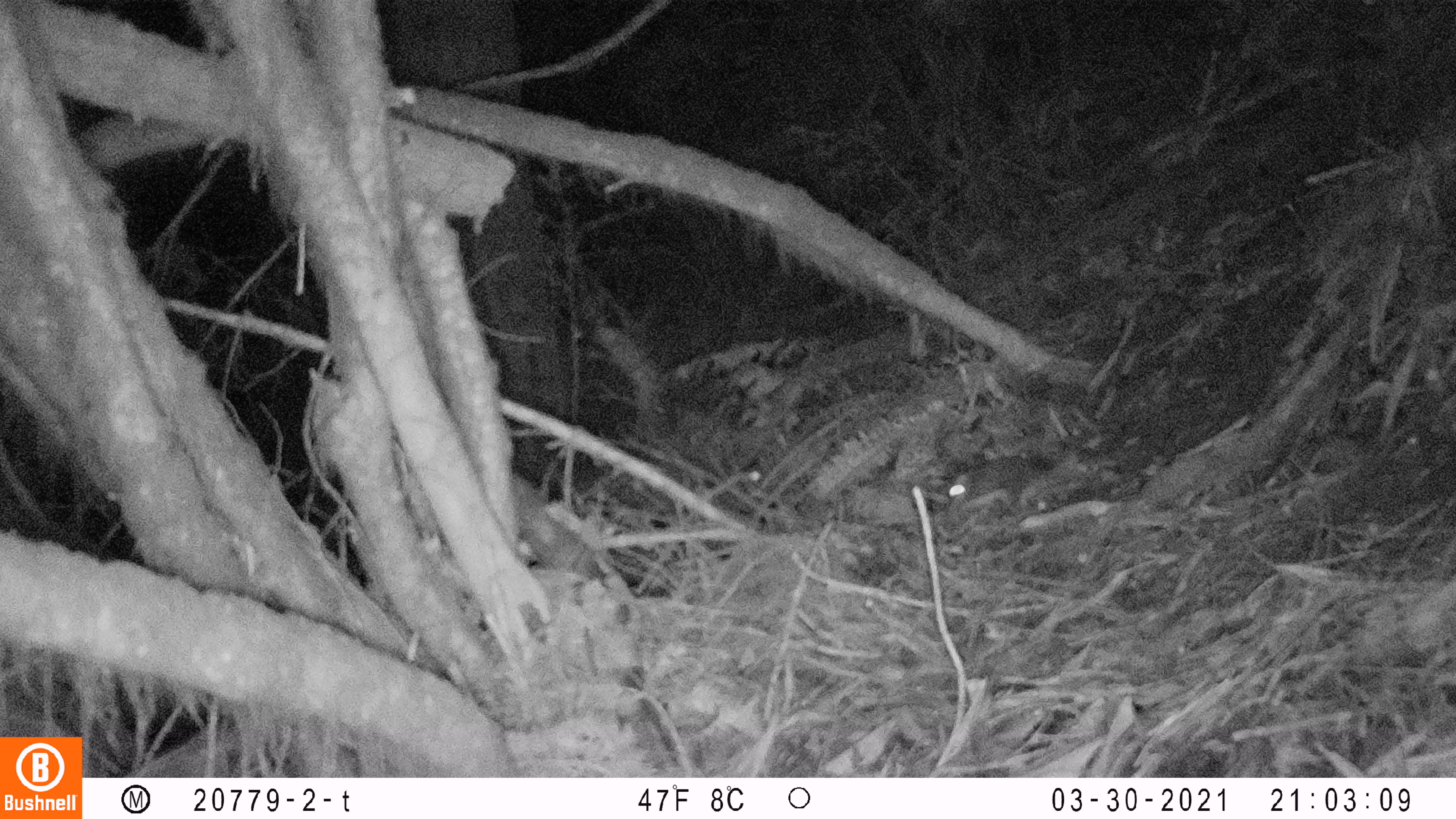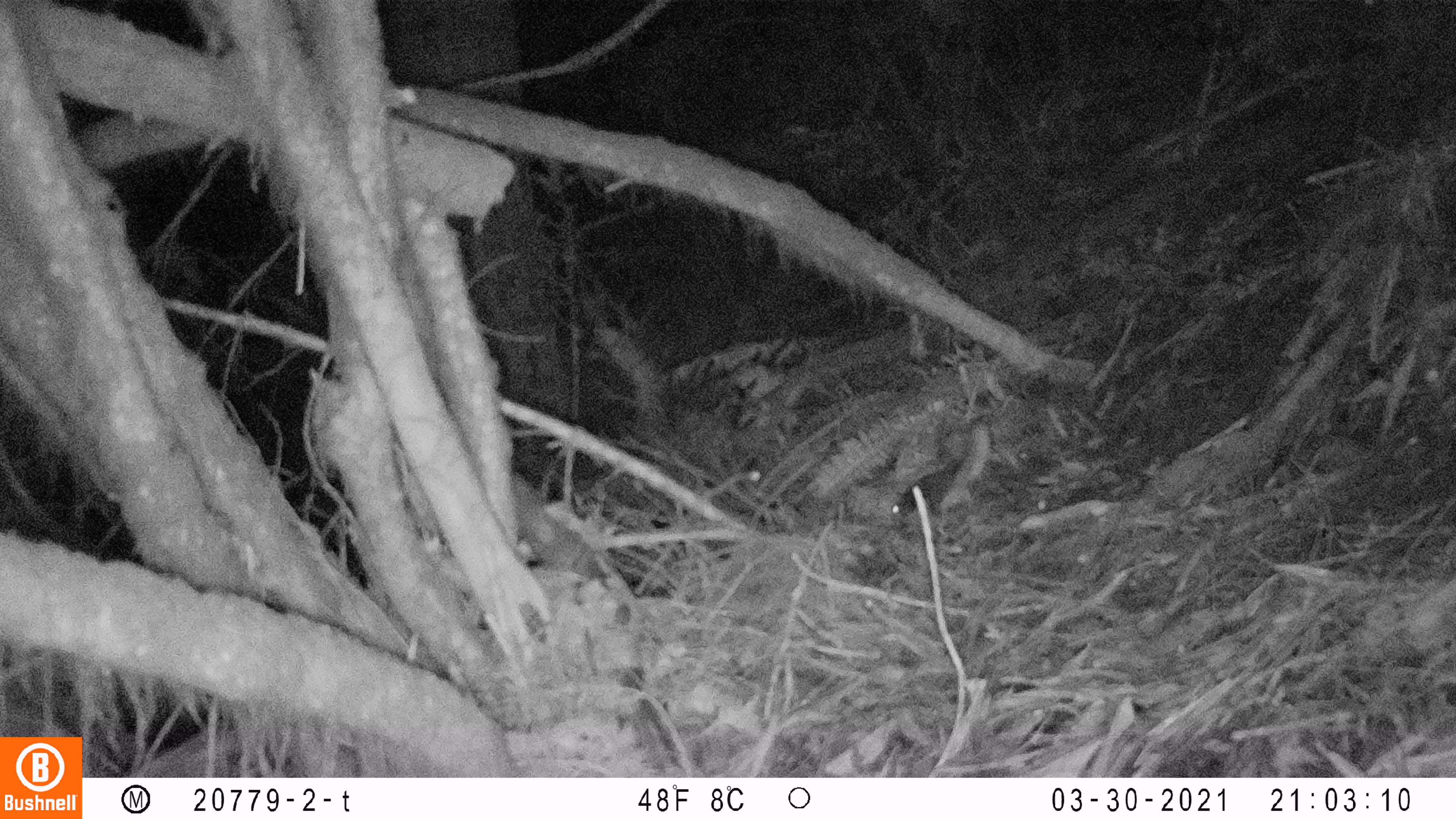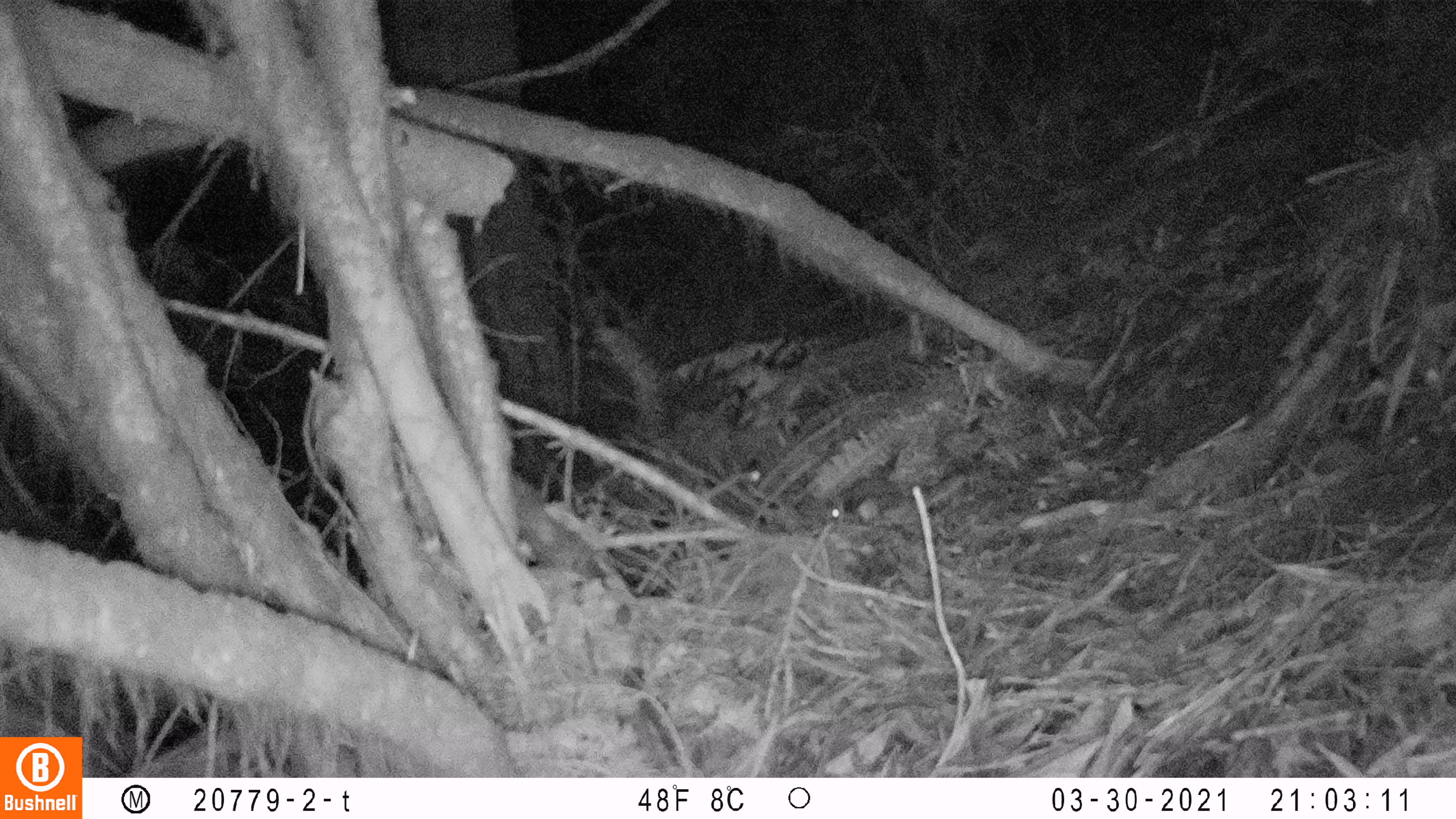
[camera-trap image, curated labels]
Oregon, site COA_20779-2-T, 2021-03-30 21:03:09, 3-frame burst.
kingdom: Animalia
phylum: Chordata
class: Mammalia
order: Rodentia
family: Sciuridae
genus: Glaucomys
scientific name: Glaucomys oregonensis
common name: humboldt's flying squirrel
Humboldt's flying squirrel (Glaucomys oregonensis).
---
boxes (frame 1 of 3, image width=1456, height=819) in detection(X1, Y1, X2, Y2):
humboldt's flying squirrel: detection(931, 415, 1121, 533)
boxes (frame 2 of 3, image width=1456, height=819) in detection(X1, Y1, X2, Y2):
humboldt's flying squirrel: detection(881, 407, 1009, 540)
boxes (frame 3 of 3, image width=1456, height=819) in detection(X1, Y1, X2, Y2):
humboldt's flying squirrel: detection(823, 445, 978, 549)